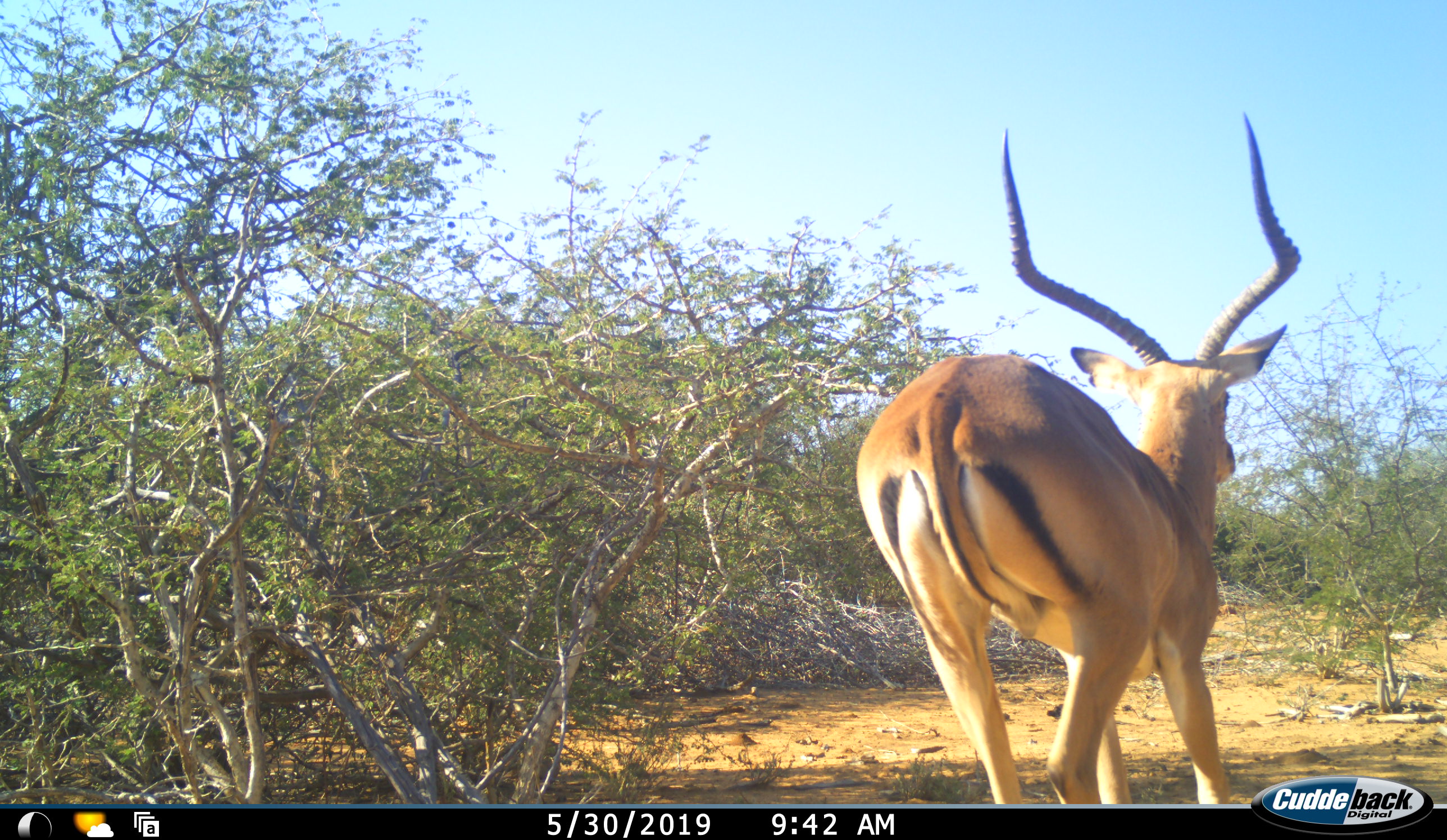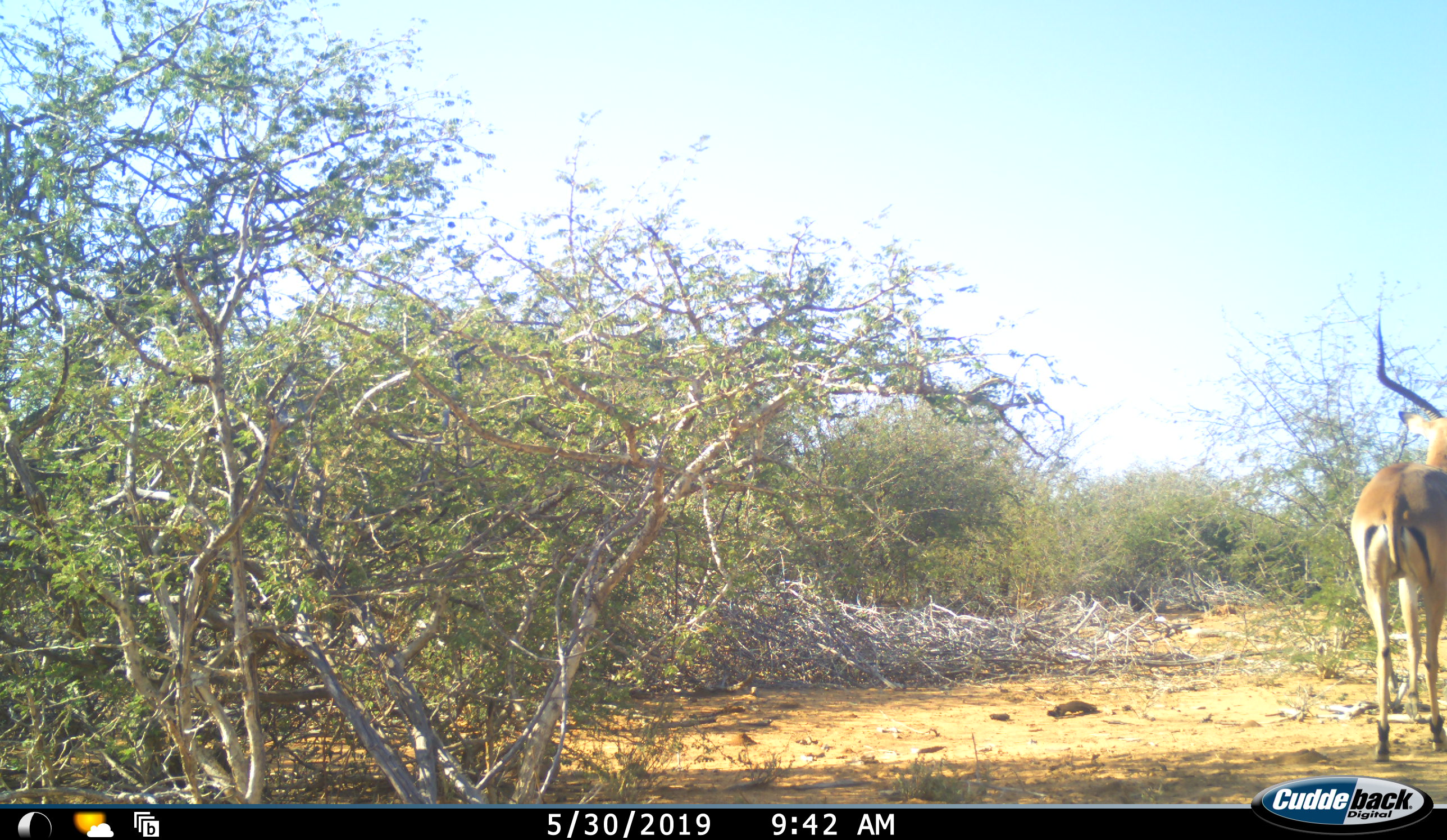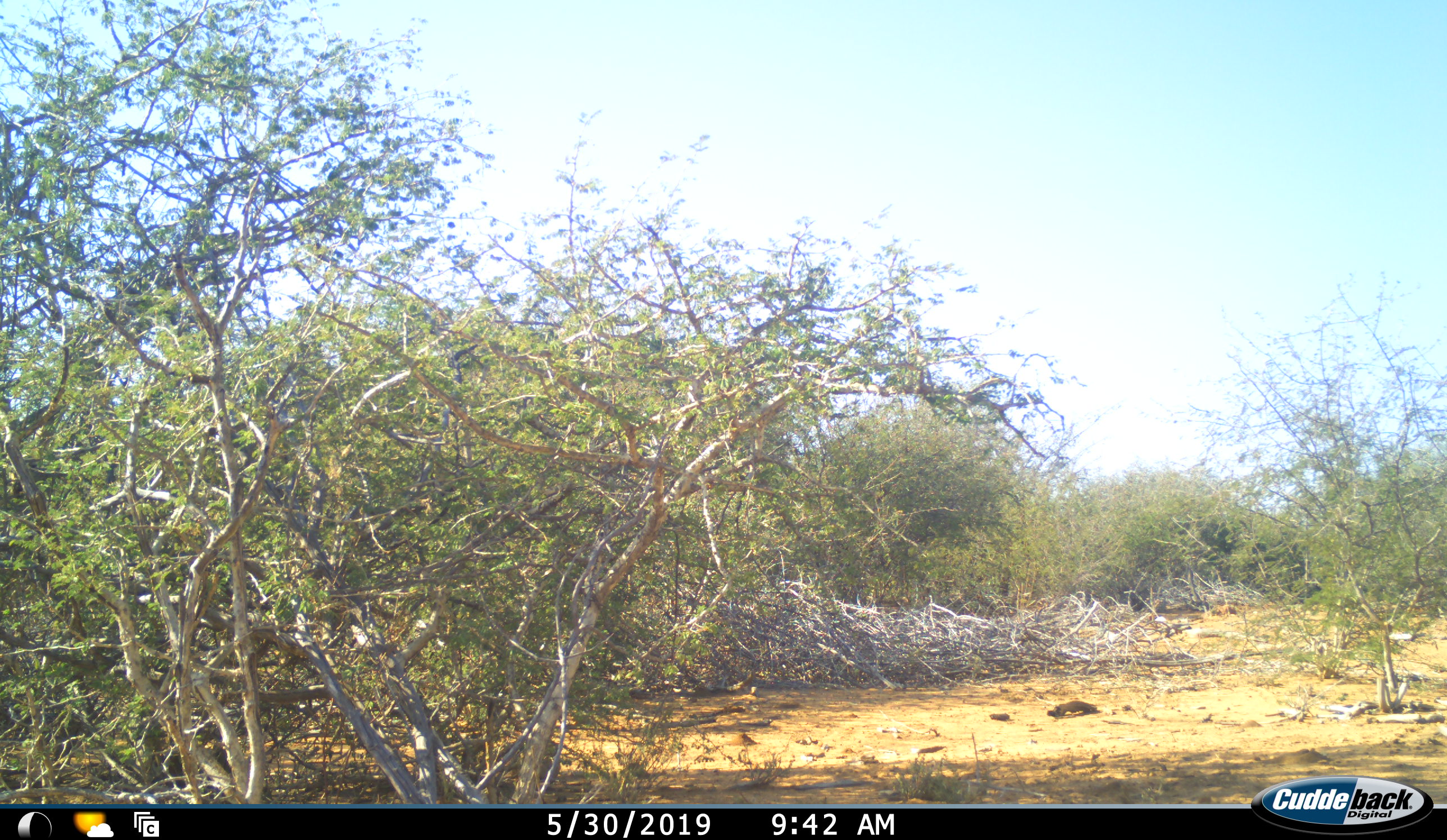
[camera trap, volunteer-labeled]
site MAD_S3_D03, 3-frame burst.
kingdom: Animalia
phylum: Chordata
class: Mammalia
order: Artiodactyla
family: Bovidae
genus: Aepyceros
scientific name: Aepyceros melampus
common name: impala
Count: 1.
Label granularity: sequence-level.